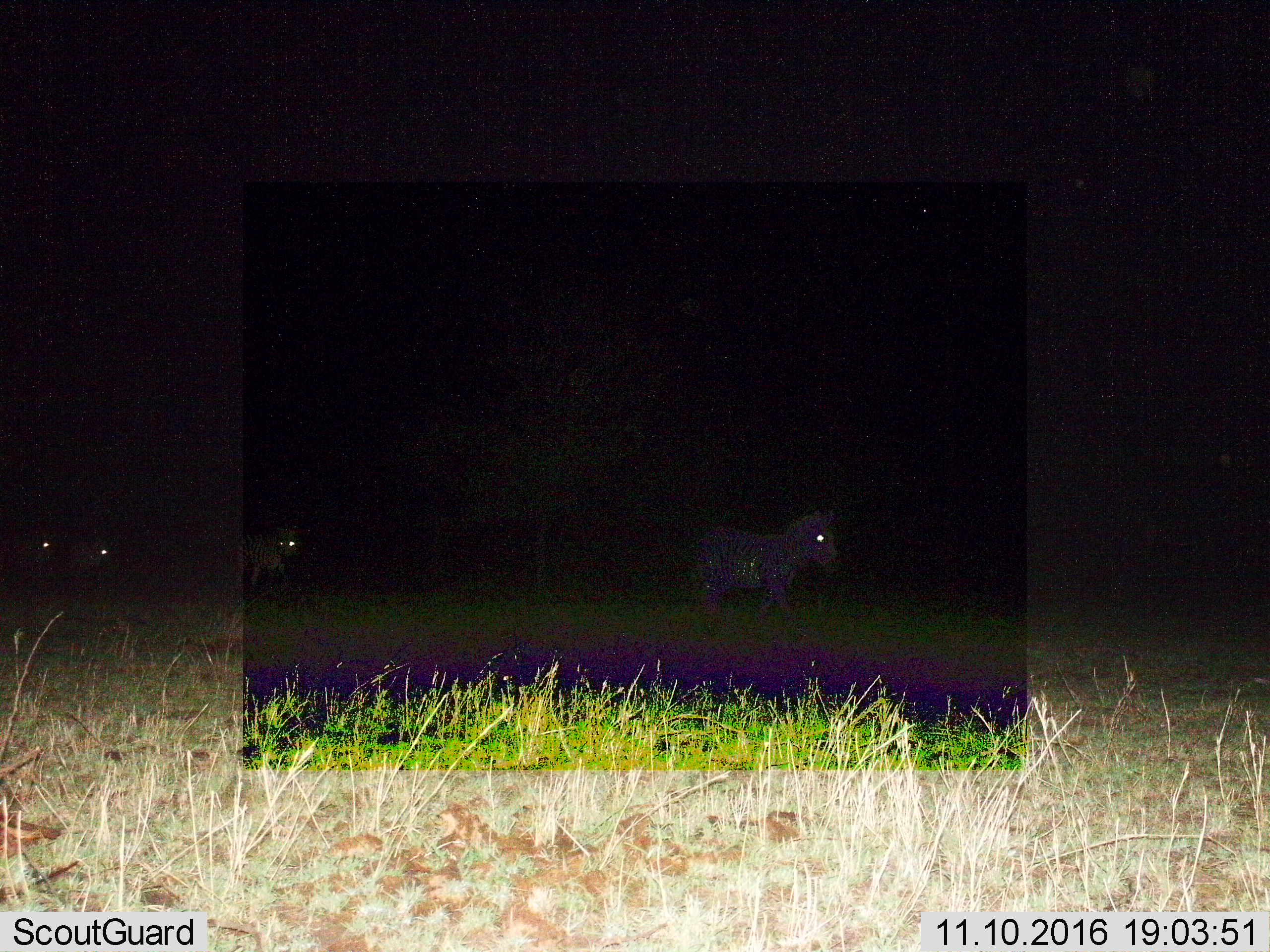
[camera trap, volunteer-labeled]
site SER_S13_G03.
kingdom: Animalia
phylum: Chordata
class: Mammalia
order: Perissodactyla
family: Equidae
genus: Equus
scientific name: Equus quagga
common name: plains zebra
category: zebraplains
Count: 4.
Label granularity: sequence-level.